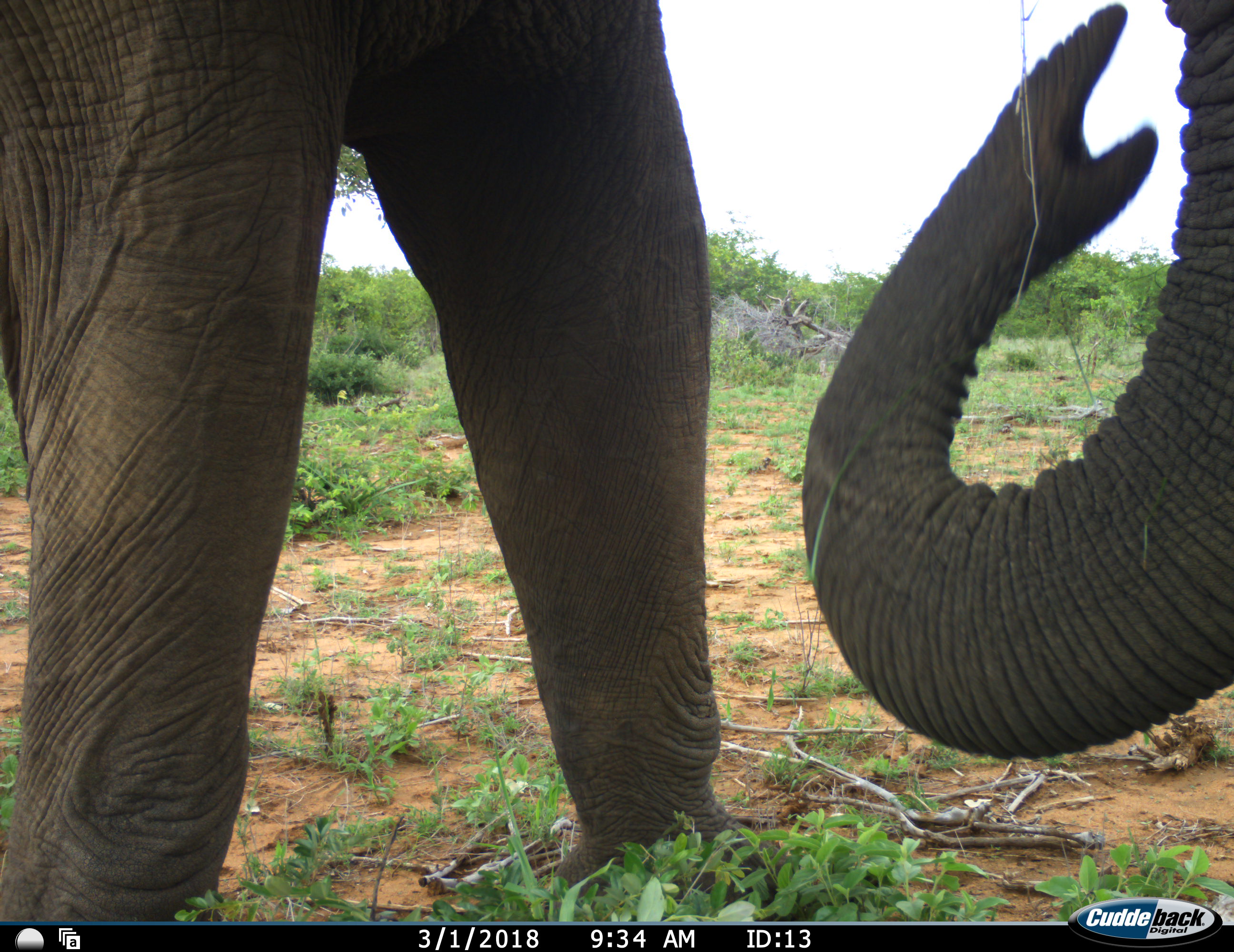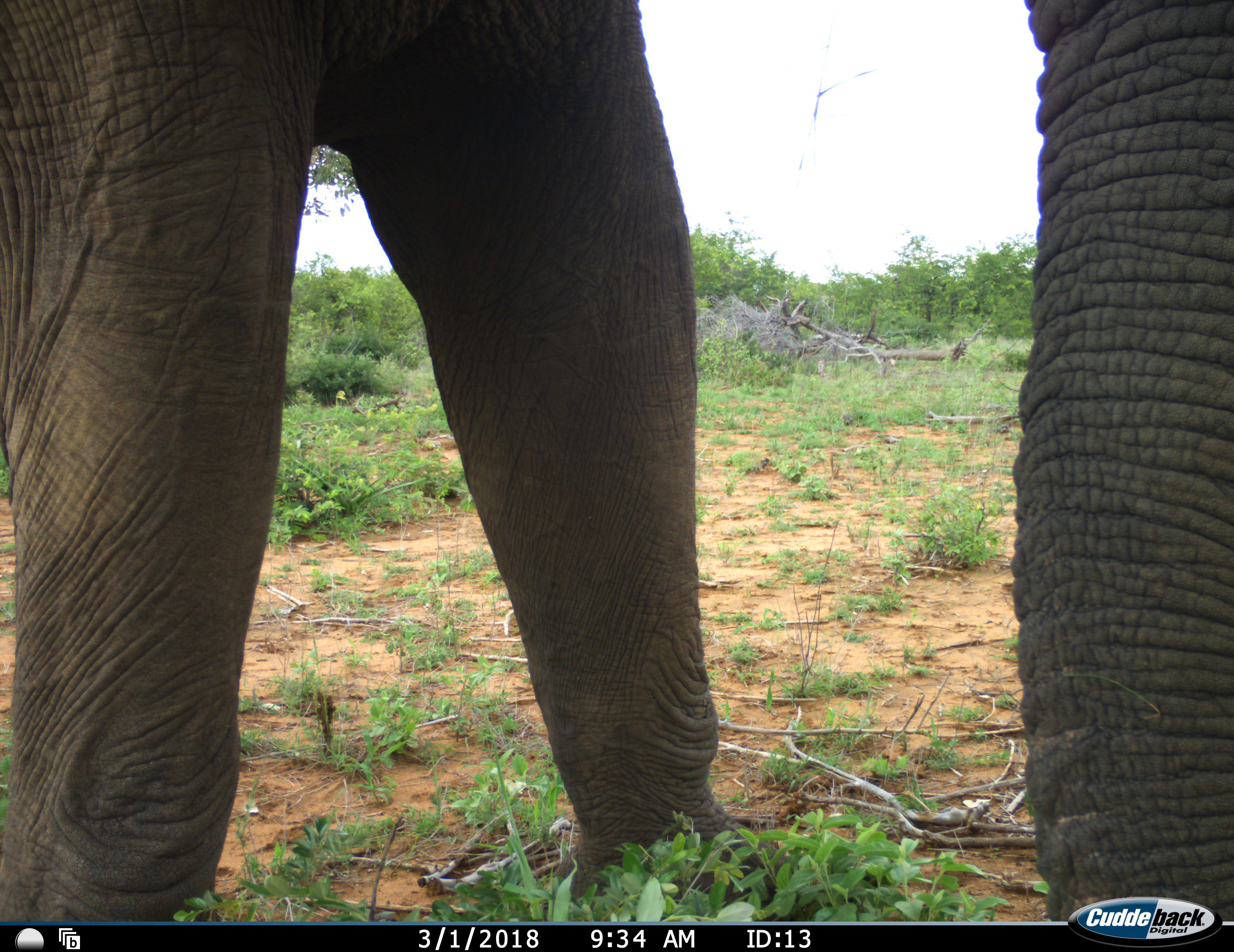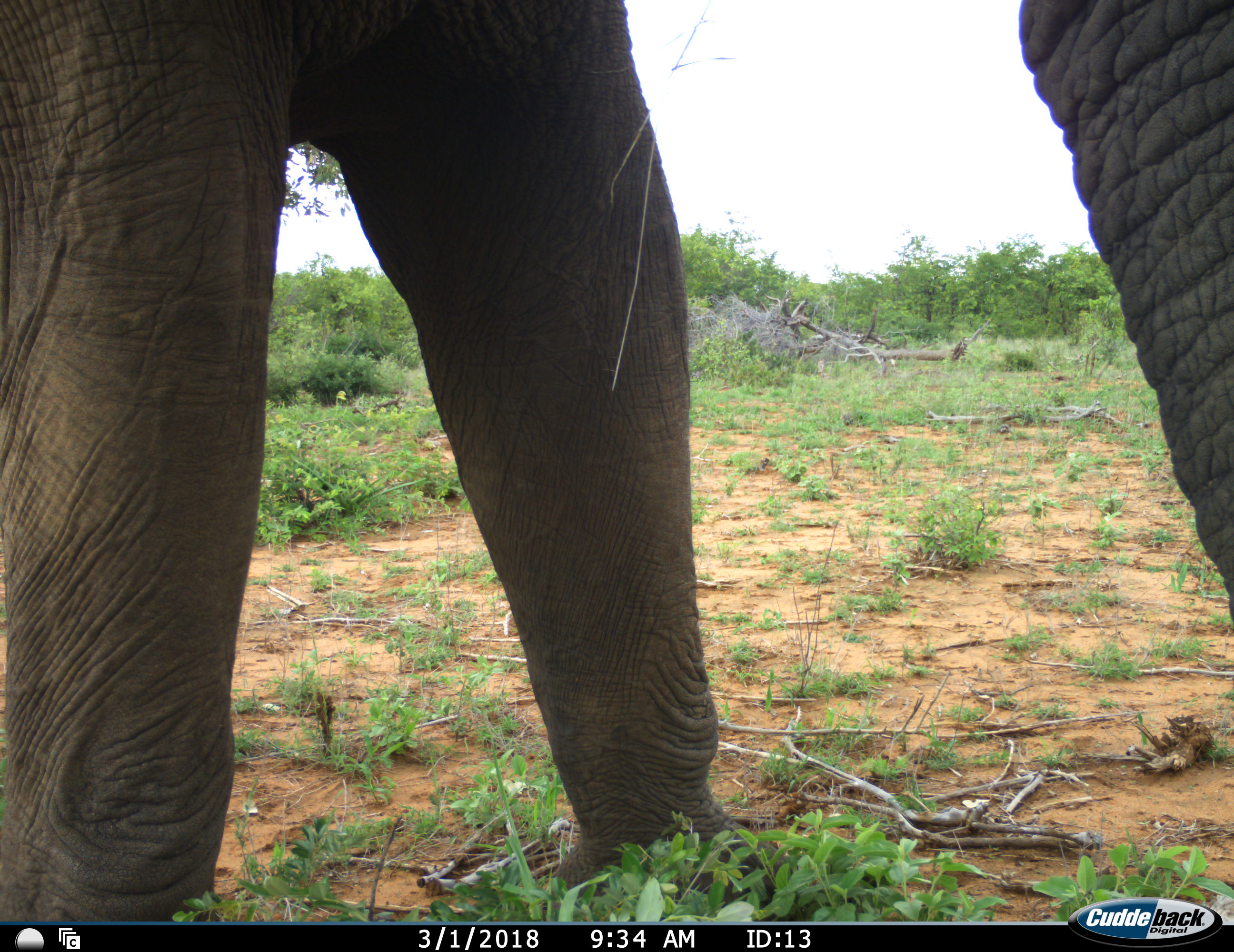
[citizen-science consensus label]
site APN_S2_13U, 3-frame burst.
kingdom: Animalia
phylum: Chordata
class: Mammalia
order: Proboscidea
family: Elephantidae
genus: Loxodonta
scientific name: Loxodonta africana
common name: african bush elephant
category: elephant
Elephant (african bush elephant) (Loxodonta africana), count 1. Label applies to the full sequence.